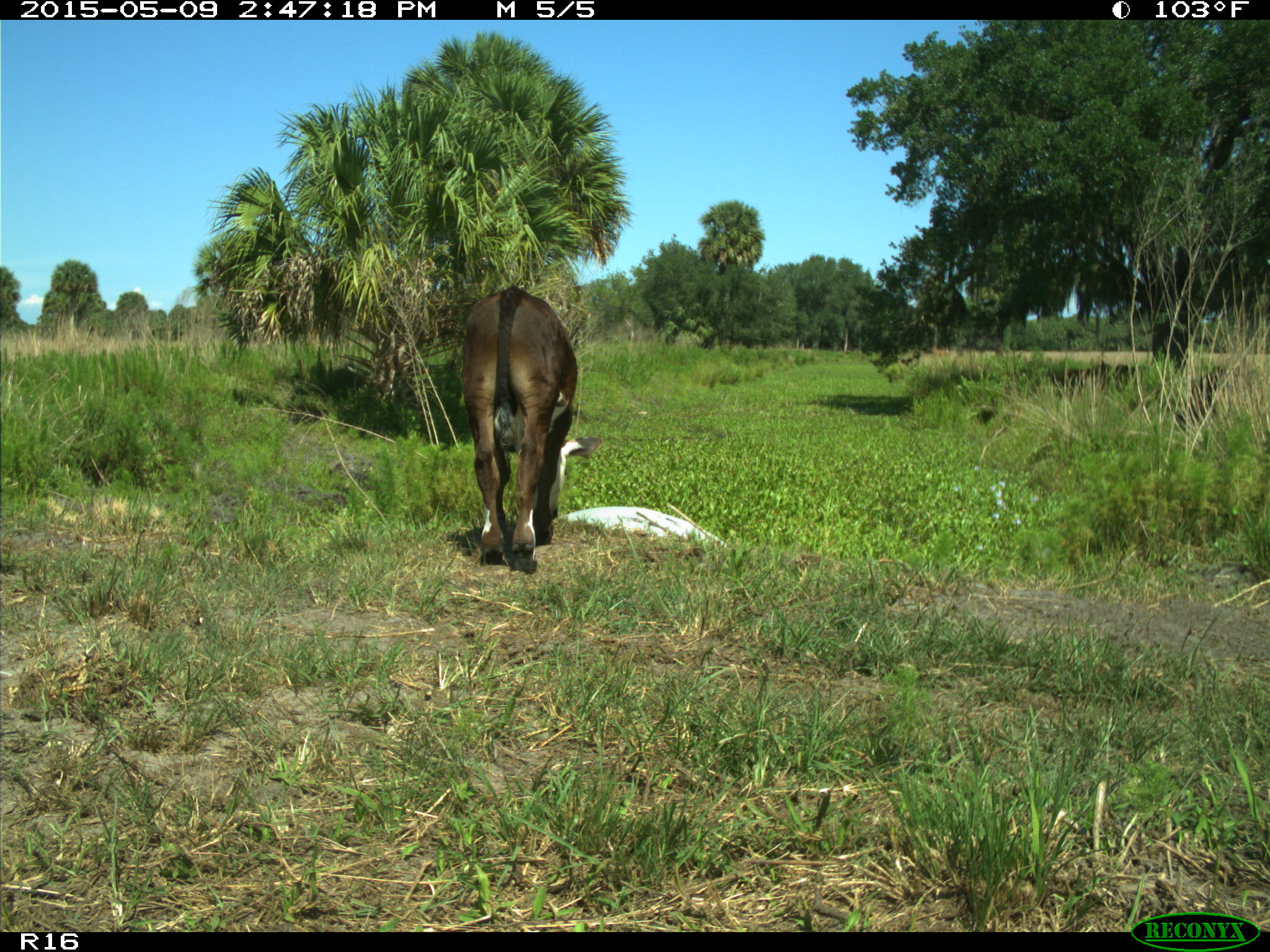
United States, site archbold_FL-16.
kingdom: Animalia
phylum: Chordata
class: Mammalia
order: Artiodactyla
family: Bovidae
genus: Bos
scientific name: Bos taurus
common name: domestic cow